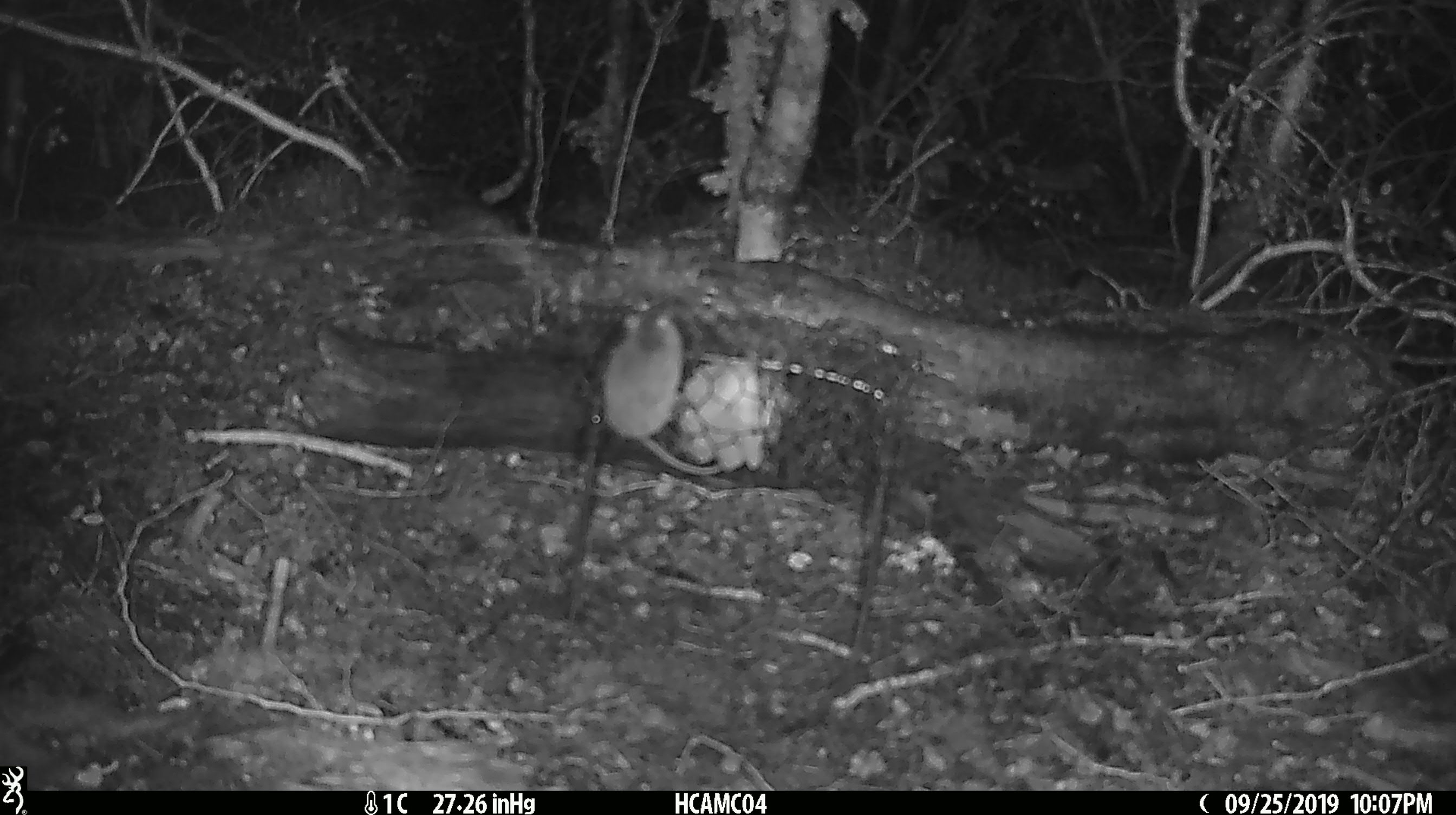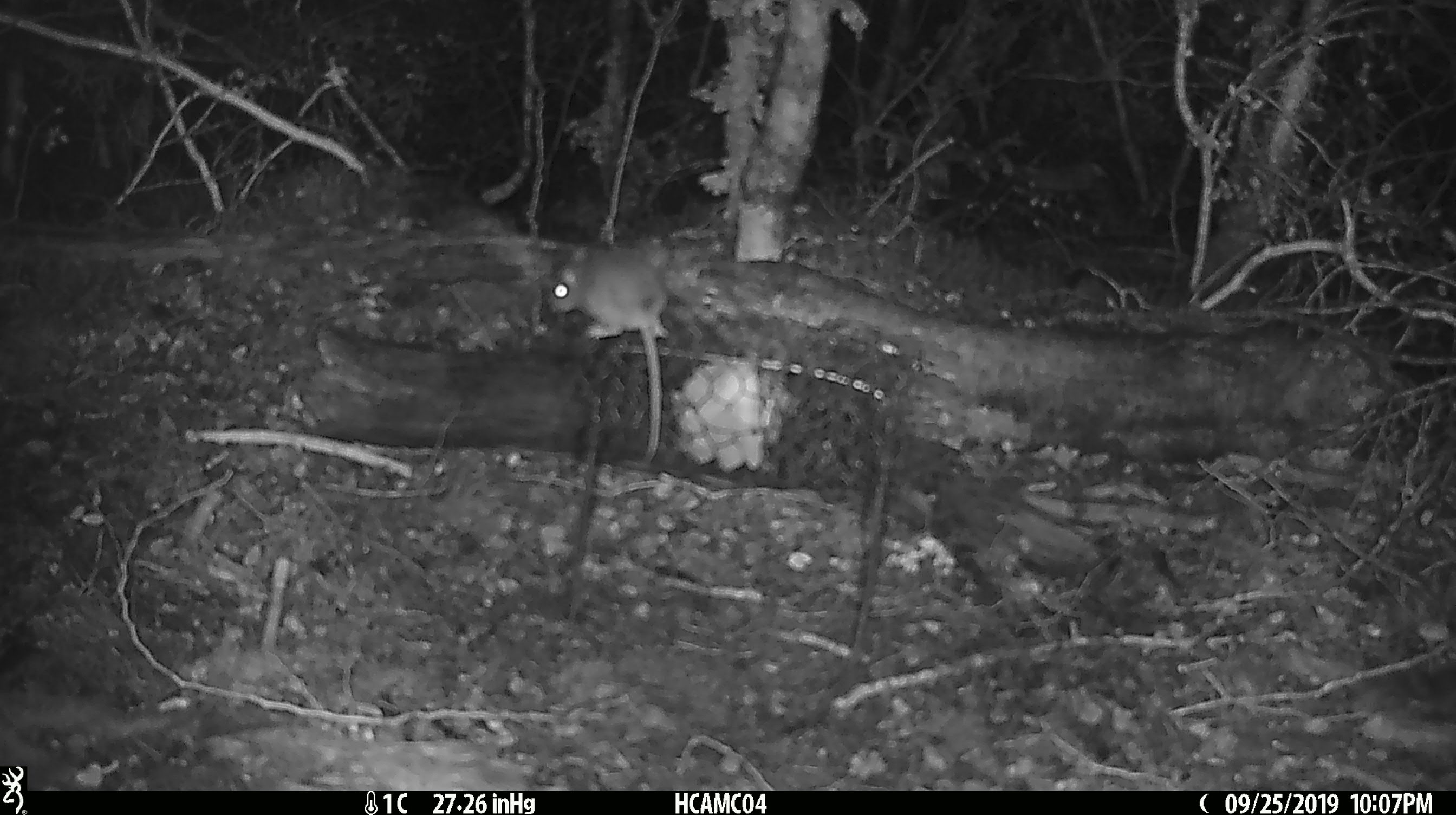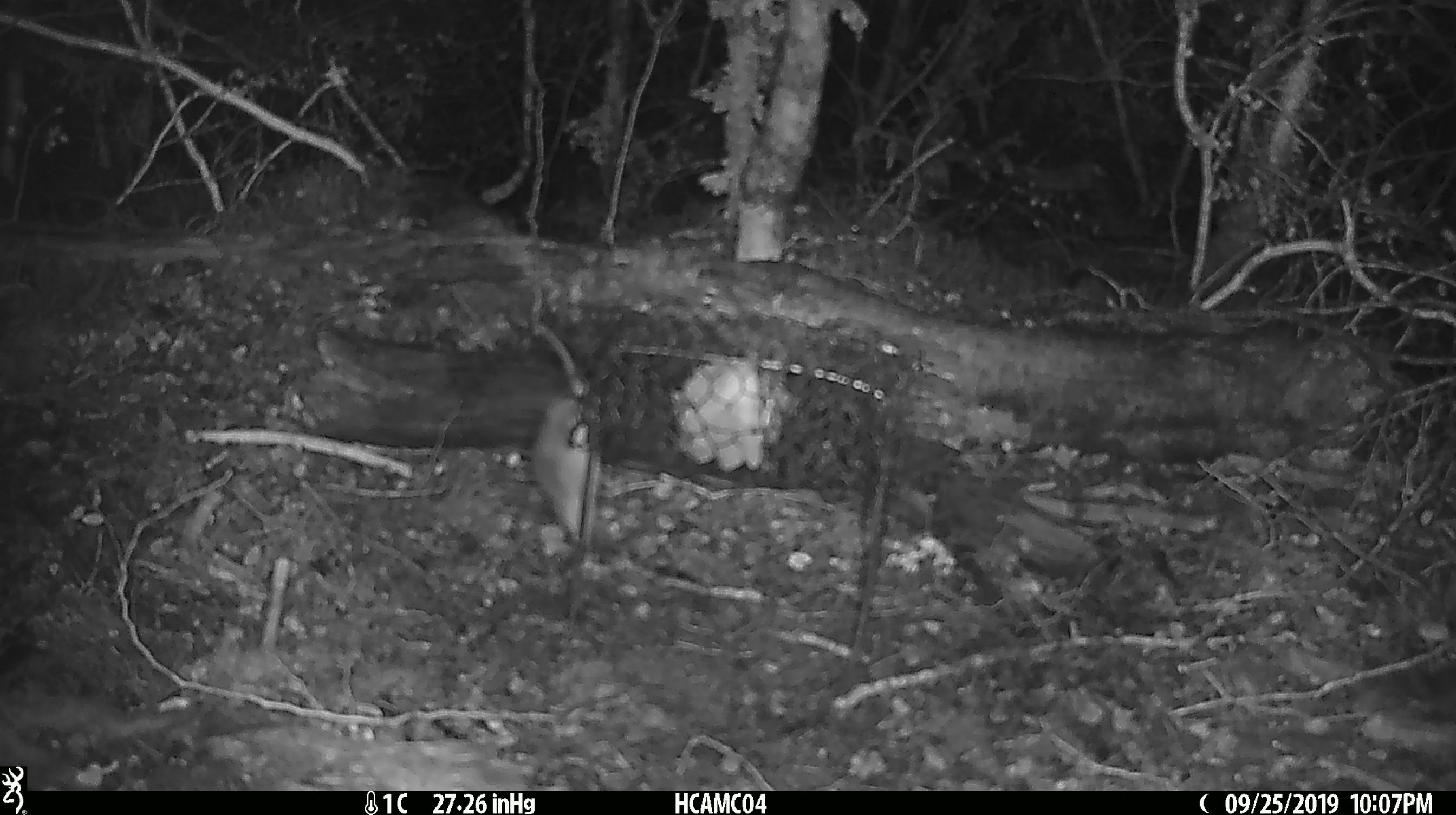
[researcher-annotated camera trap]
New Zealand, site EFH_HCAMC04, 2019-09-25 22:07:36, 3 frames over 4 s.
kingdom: Animalia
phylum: Chordata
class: Mammalia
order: Rodentia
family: Muridae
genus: Mus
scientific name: Mus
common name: mouse